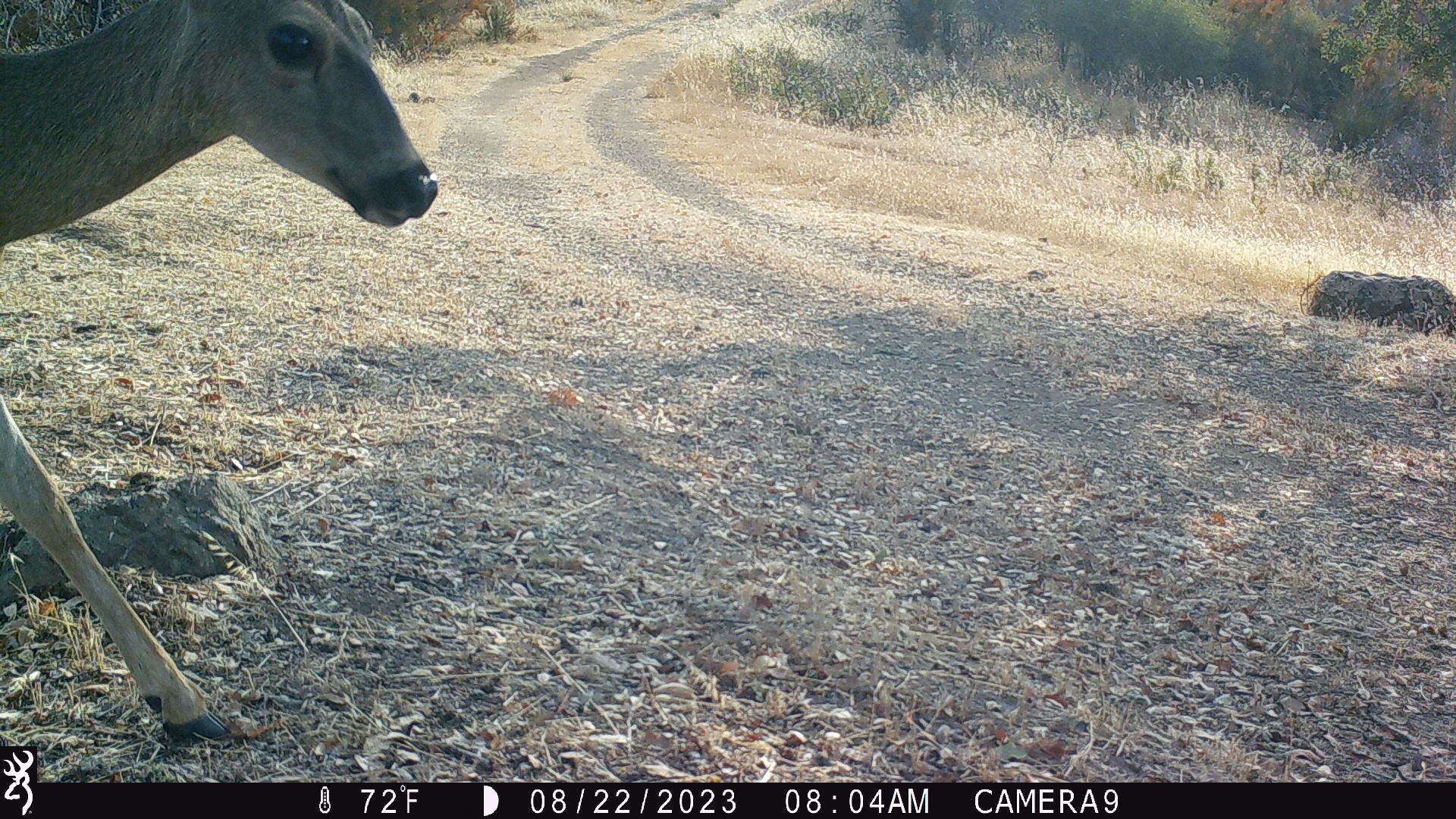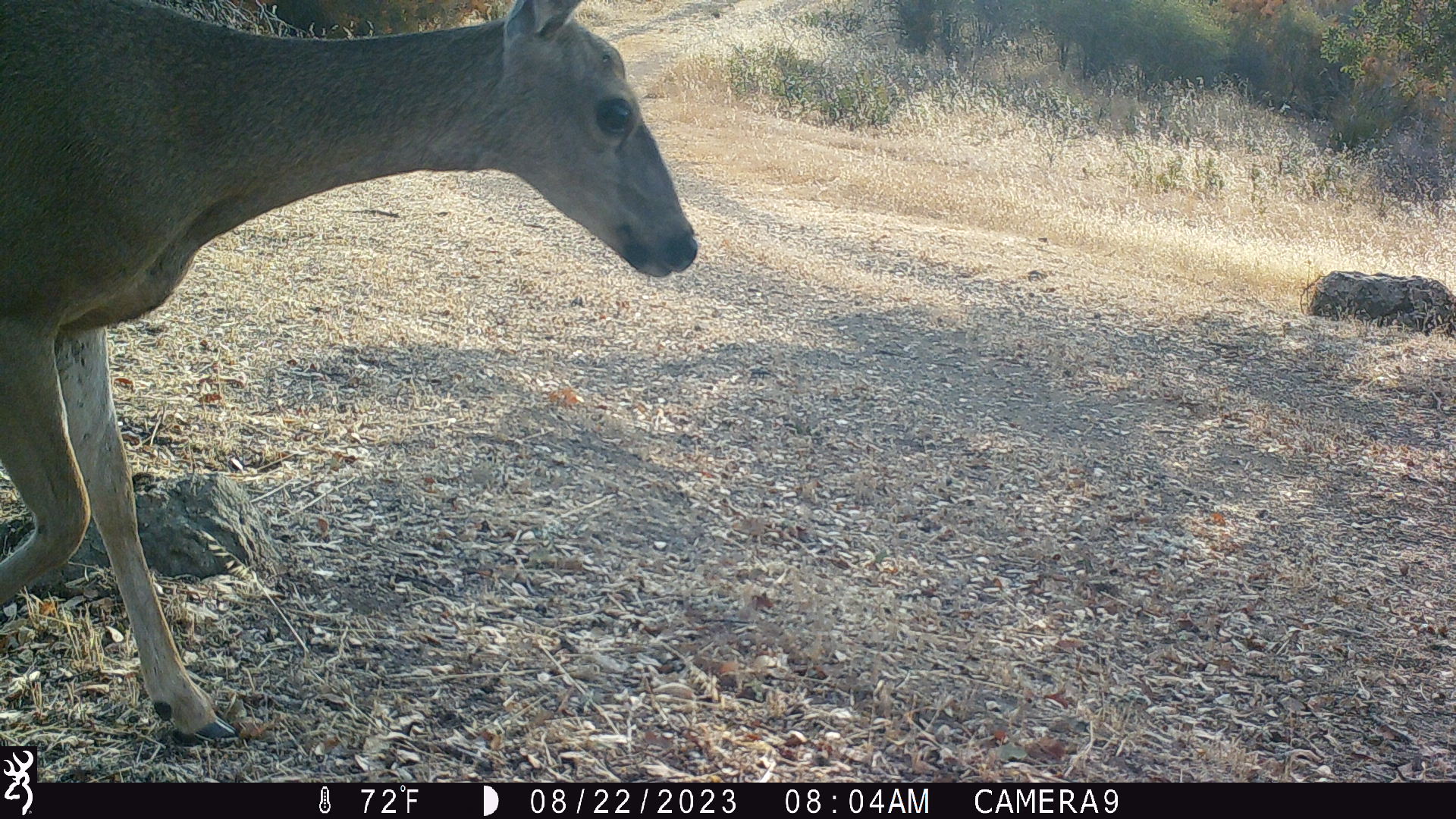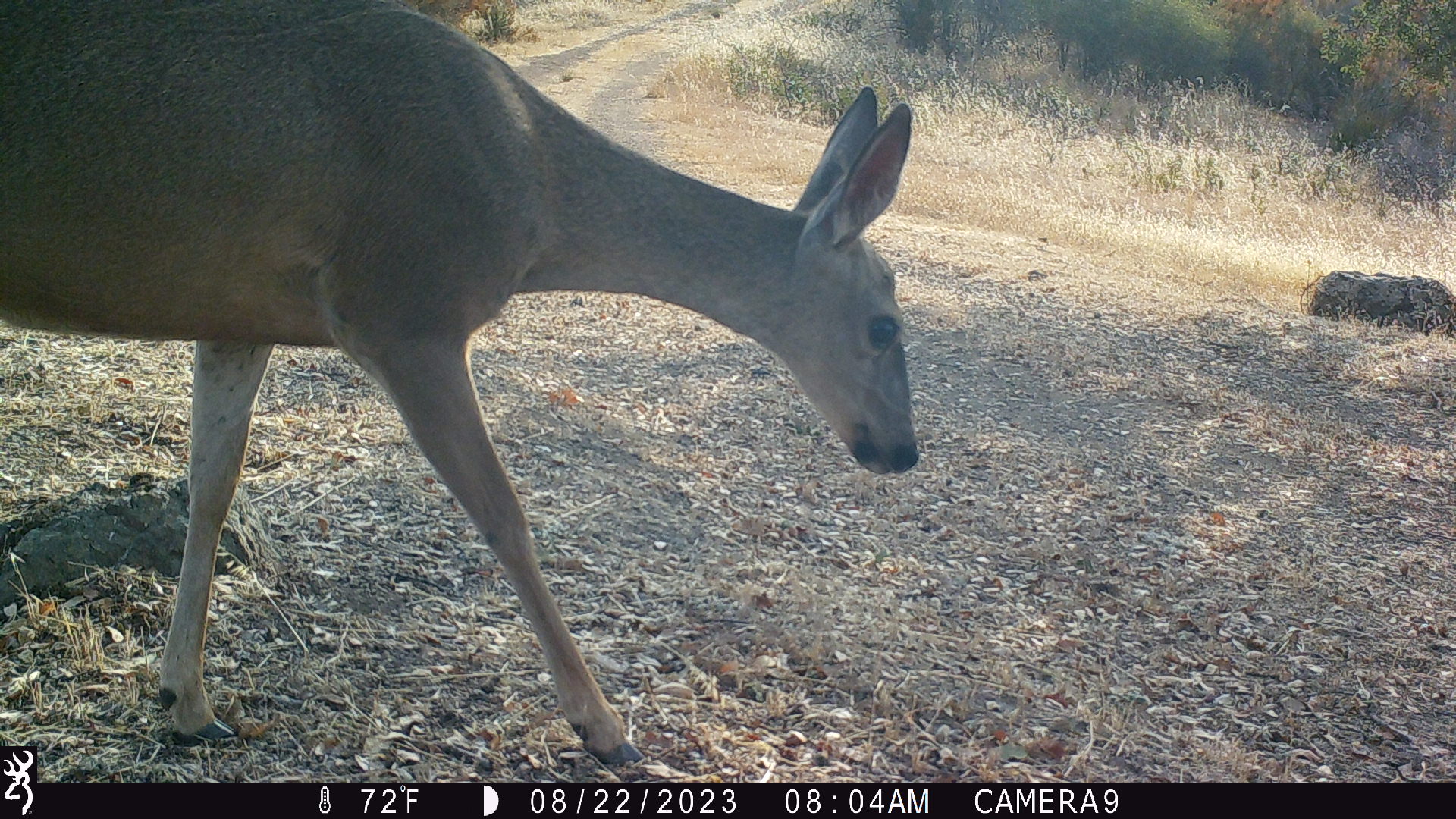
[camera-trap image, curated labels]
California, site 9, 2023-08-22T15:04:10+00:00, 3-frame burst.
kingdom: Animalia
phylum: Chordata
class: Mammalia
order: Artiodactyla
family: Cervidae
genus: Odocoileus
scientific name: Odocoileus hemionus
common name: mule deer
Mule deer (Odocoileus hemionus).